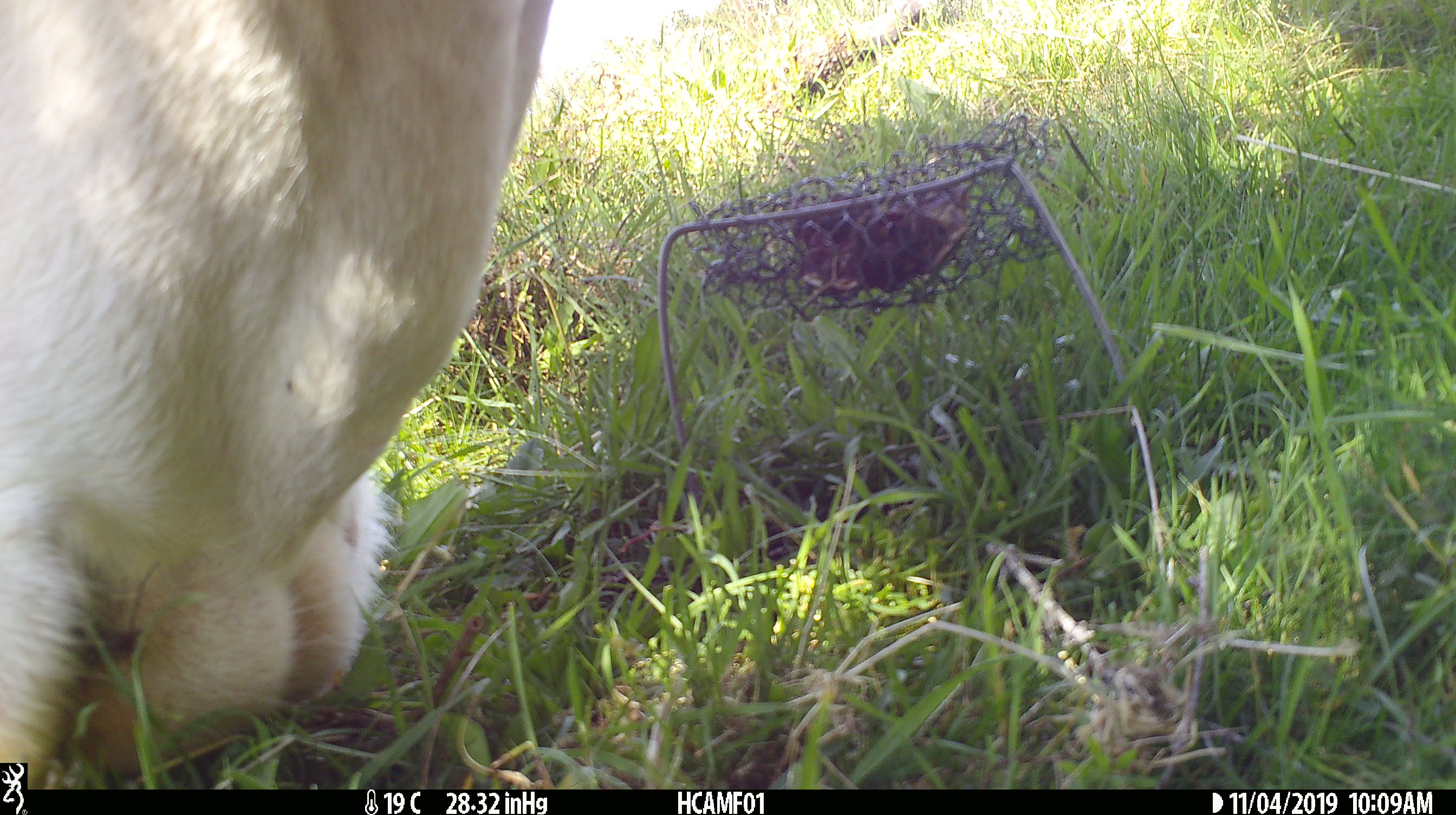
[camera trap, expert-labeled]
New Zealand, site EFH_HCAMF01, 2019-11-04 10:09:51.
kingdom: Animalia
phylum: Chordata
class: Mammalia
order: Artiodactyla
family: Bovidae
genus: Bos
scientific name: Bos taurus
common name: domestic cow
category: cow